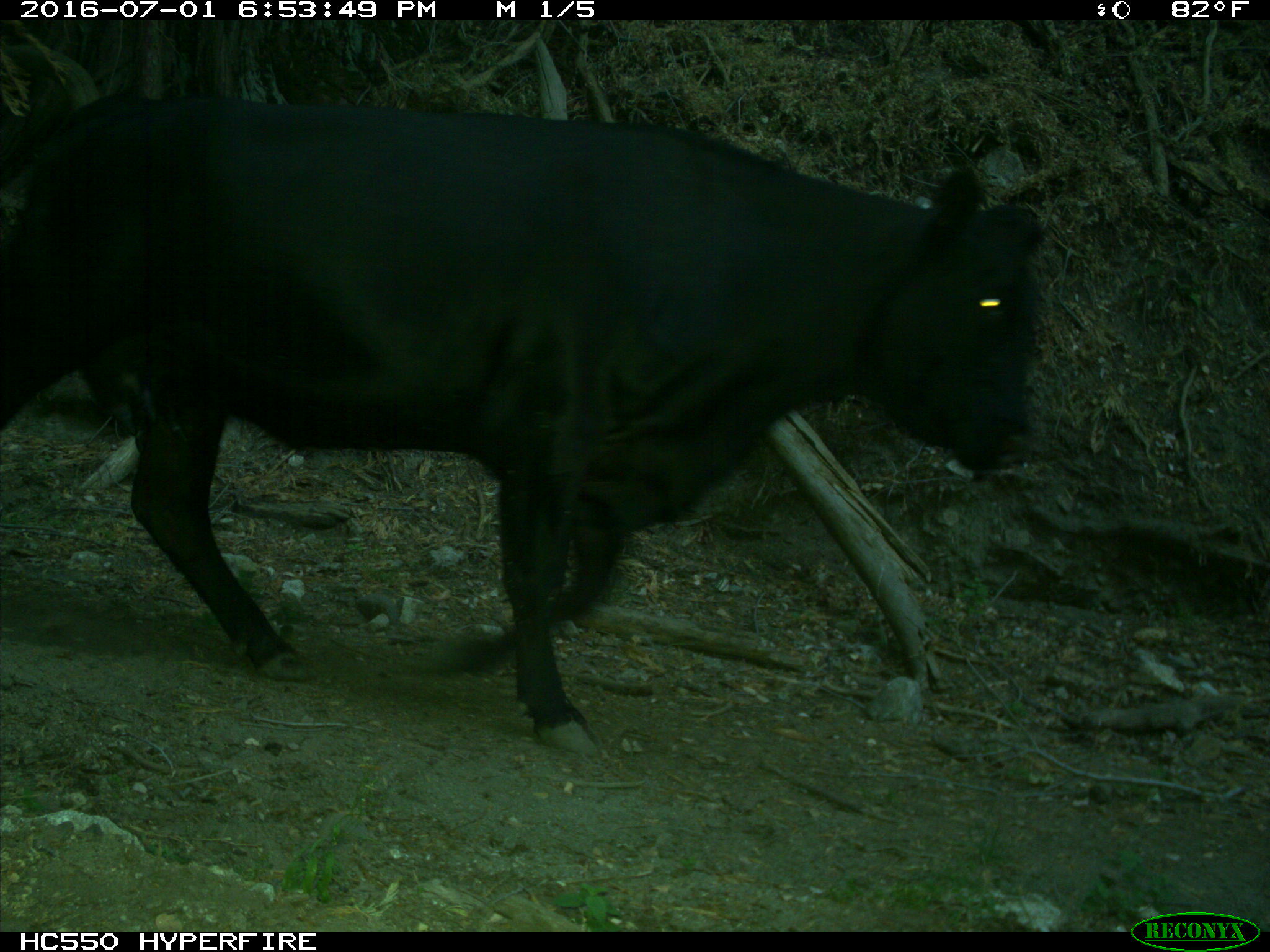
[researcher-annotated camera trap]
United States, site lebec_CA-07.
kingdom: Animalia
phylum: Chordata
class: Mammalia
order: Artiodactyla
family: Bovidae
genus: Bos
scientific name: Bos taurus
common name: domestic cow